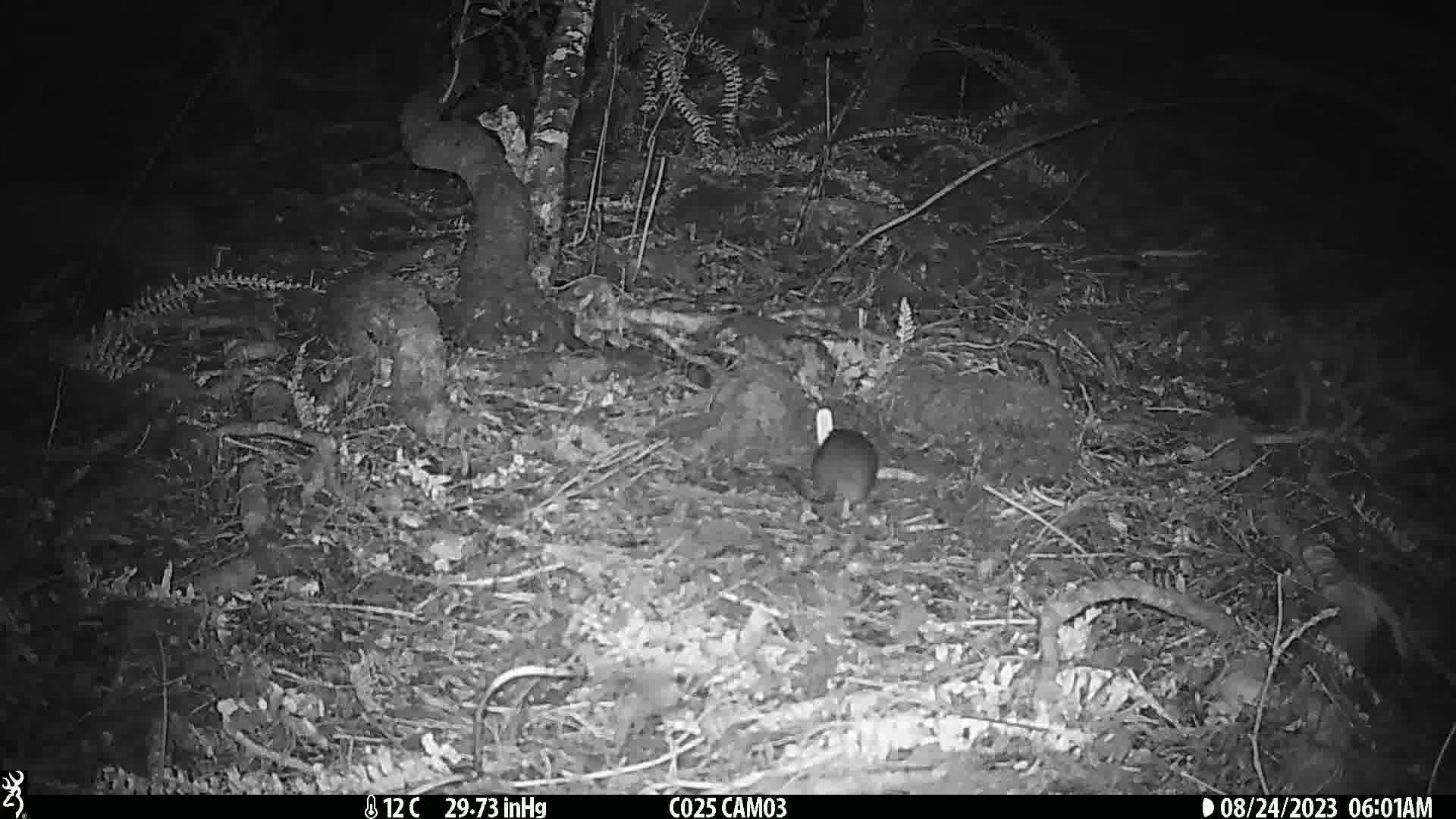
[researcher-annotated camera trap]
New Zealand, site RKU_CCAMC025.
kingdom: Animalia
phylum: Chordata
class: Mammalia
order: Rodentia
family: Muridae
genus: Rattus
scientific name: Rattus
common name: rat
Rat (Rattus).